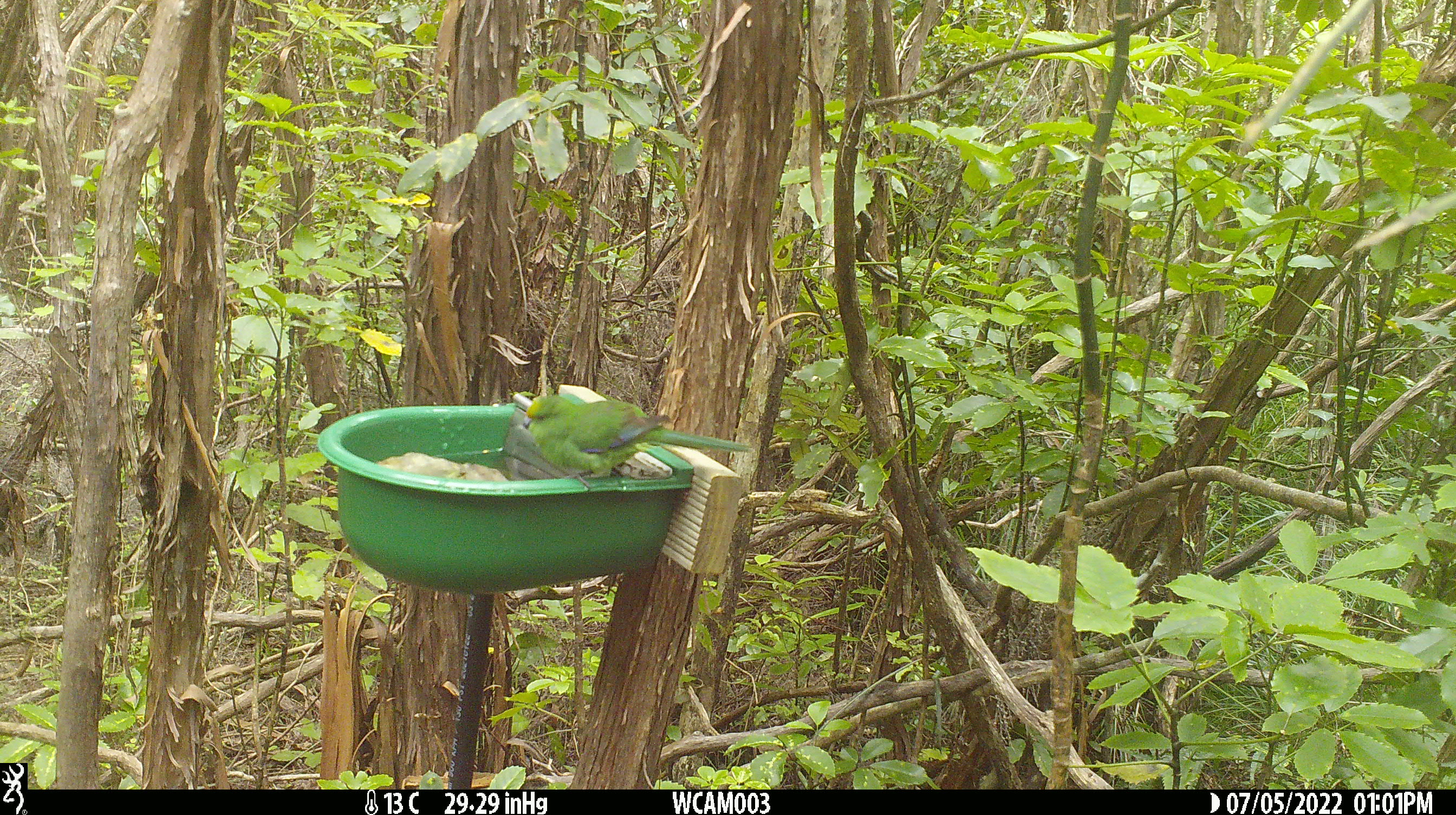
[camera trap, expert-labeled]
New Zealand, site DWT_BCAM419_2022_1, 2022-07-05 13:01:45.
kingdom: Animalia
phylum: Chordata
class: Aves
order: Psittaciformes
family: Psittaculidae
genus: Cyanoramphus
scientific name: Cyanoramphus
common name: parakeet